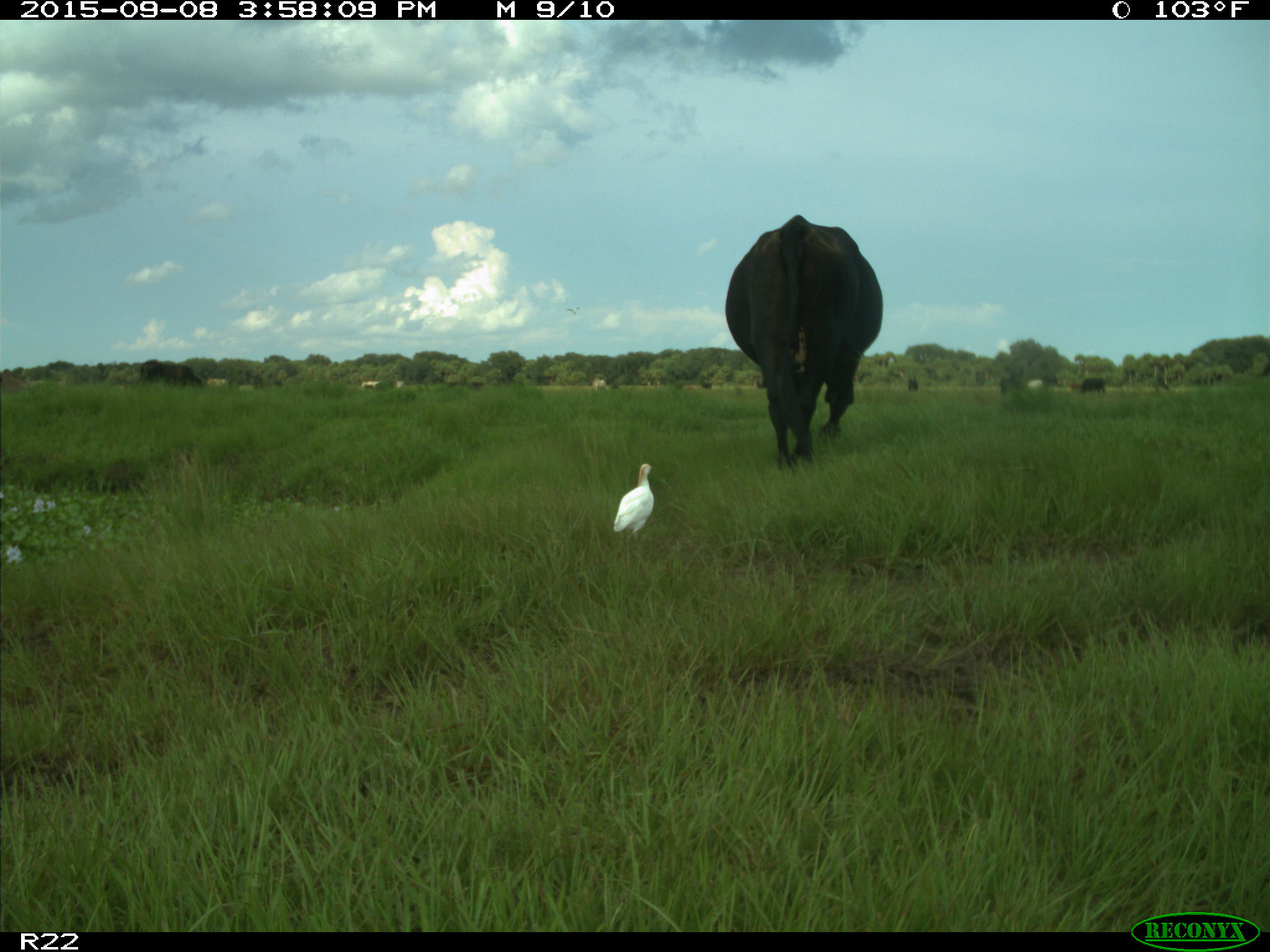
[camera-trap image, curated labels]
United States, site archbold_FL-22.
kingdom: Animalia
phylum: Chordata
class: Mammalia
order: Artiodactyla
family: Bovidae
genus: Bos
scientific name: Bos taurus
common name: domestic cow